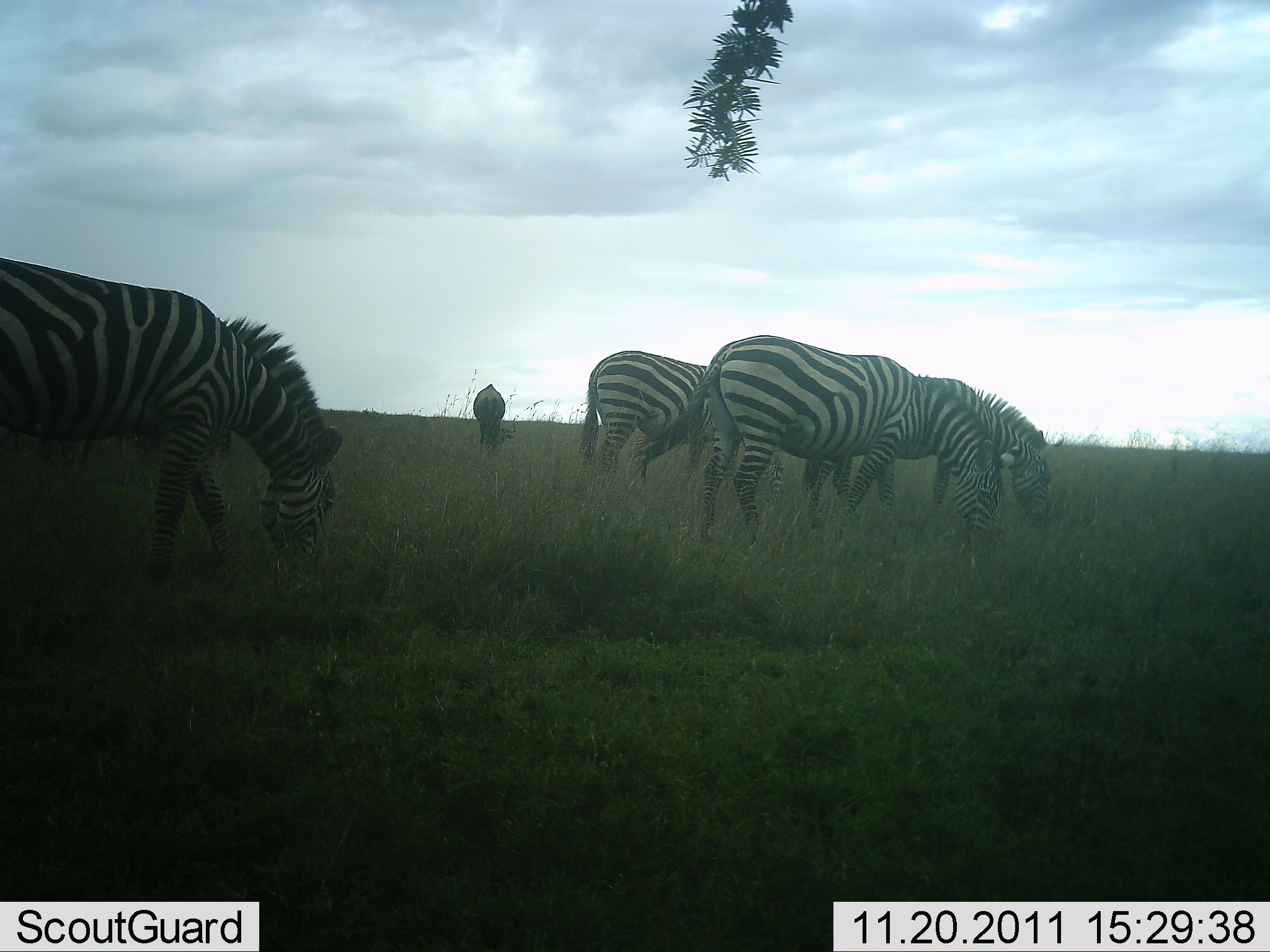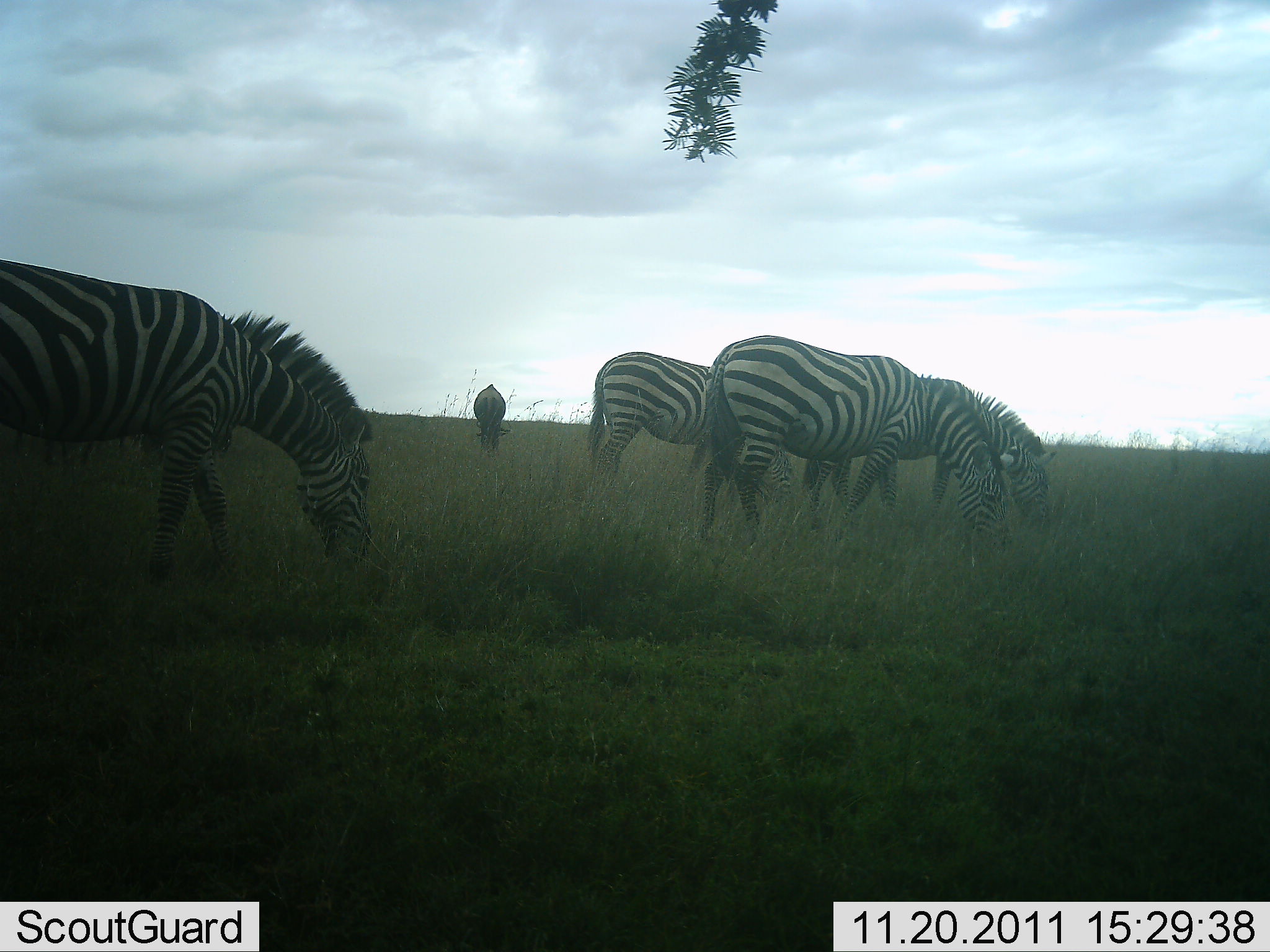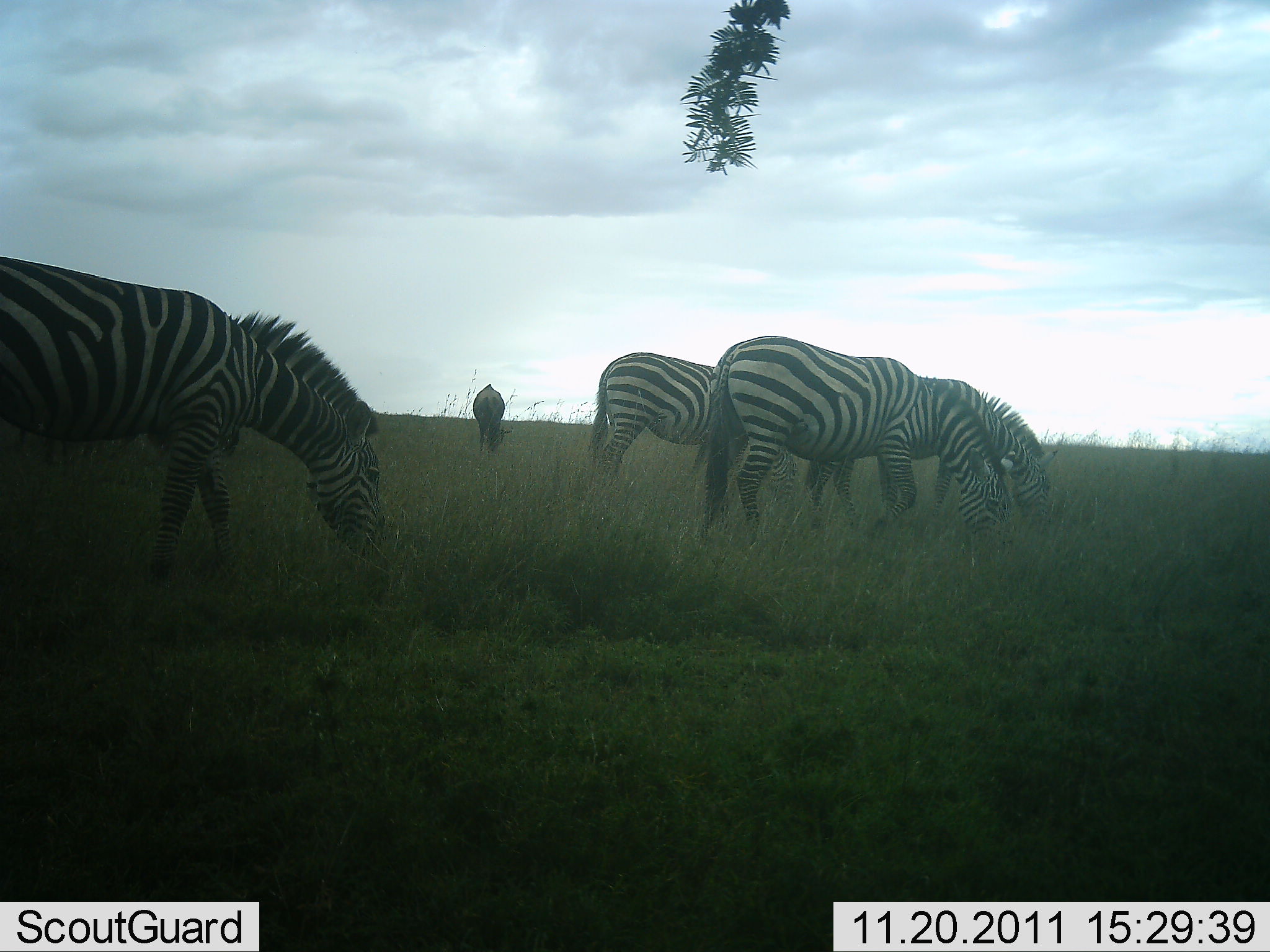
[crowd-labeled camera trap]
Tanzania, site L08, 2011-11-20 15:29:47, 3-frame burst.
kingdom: Animalia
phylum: Chordata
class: Mammalia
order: Perissodactyla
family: Equidae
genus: Equus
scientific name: Equus quagga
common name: plains zebra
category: zebra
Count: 5.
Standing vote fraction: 35%.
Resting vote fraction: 0%.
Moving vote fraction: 20%.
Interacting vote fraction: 0%.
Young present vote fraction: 0%.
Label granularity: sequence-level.